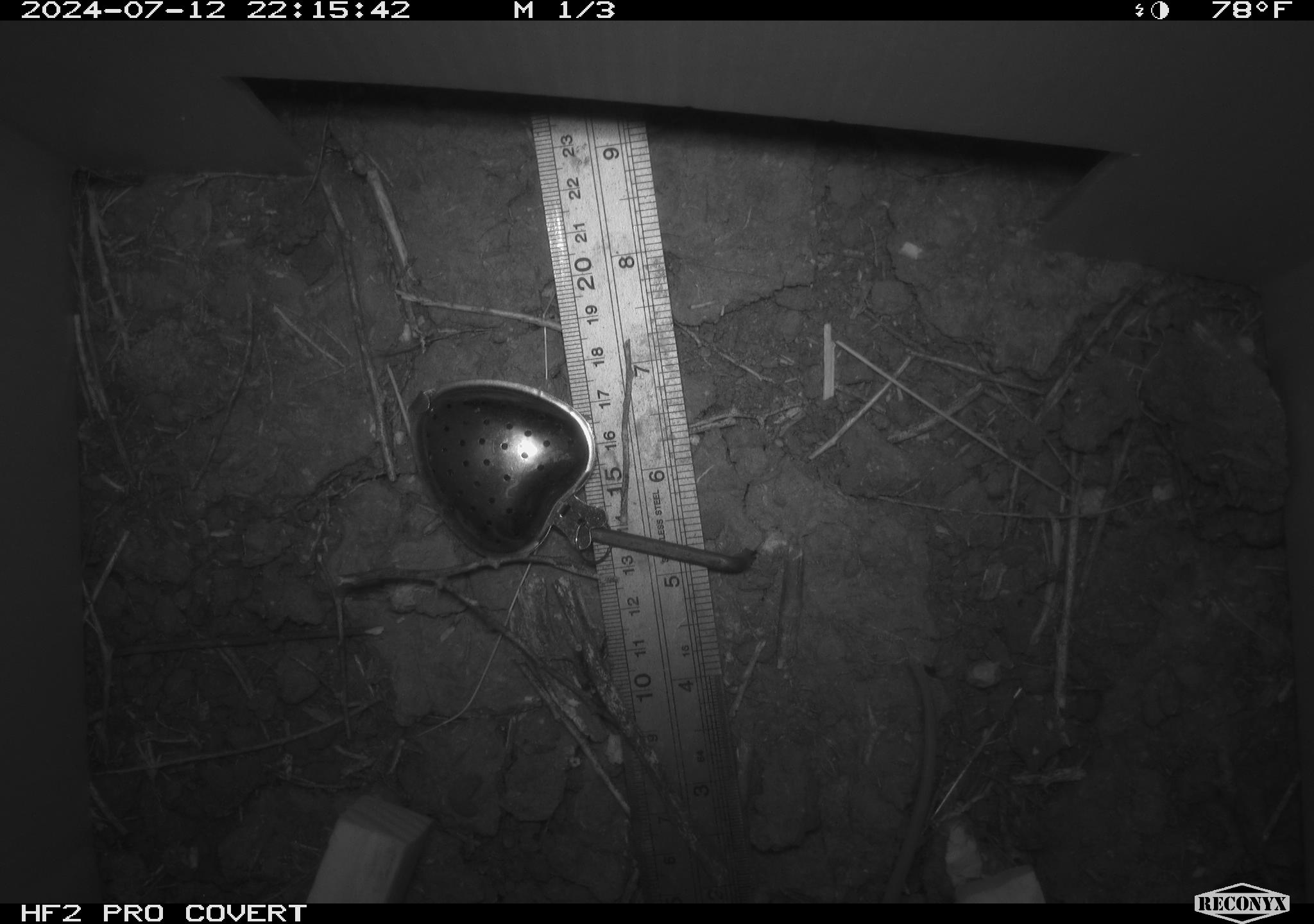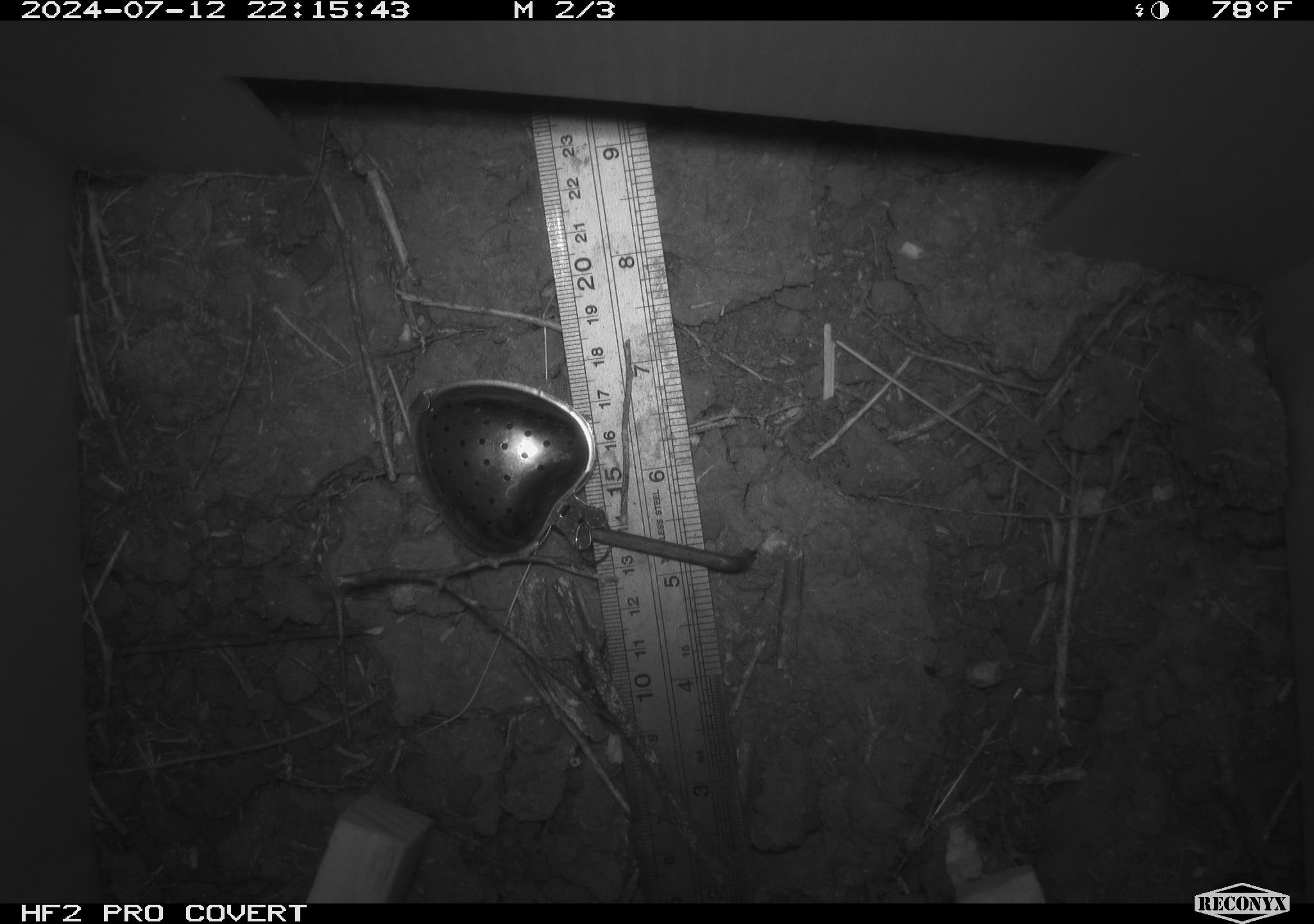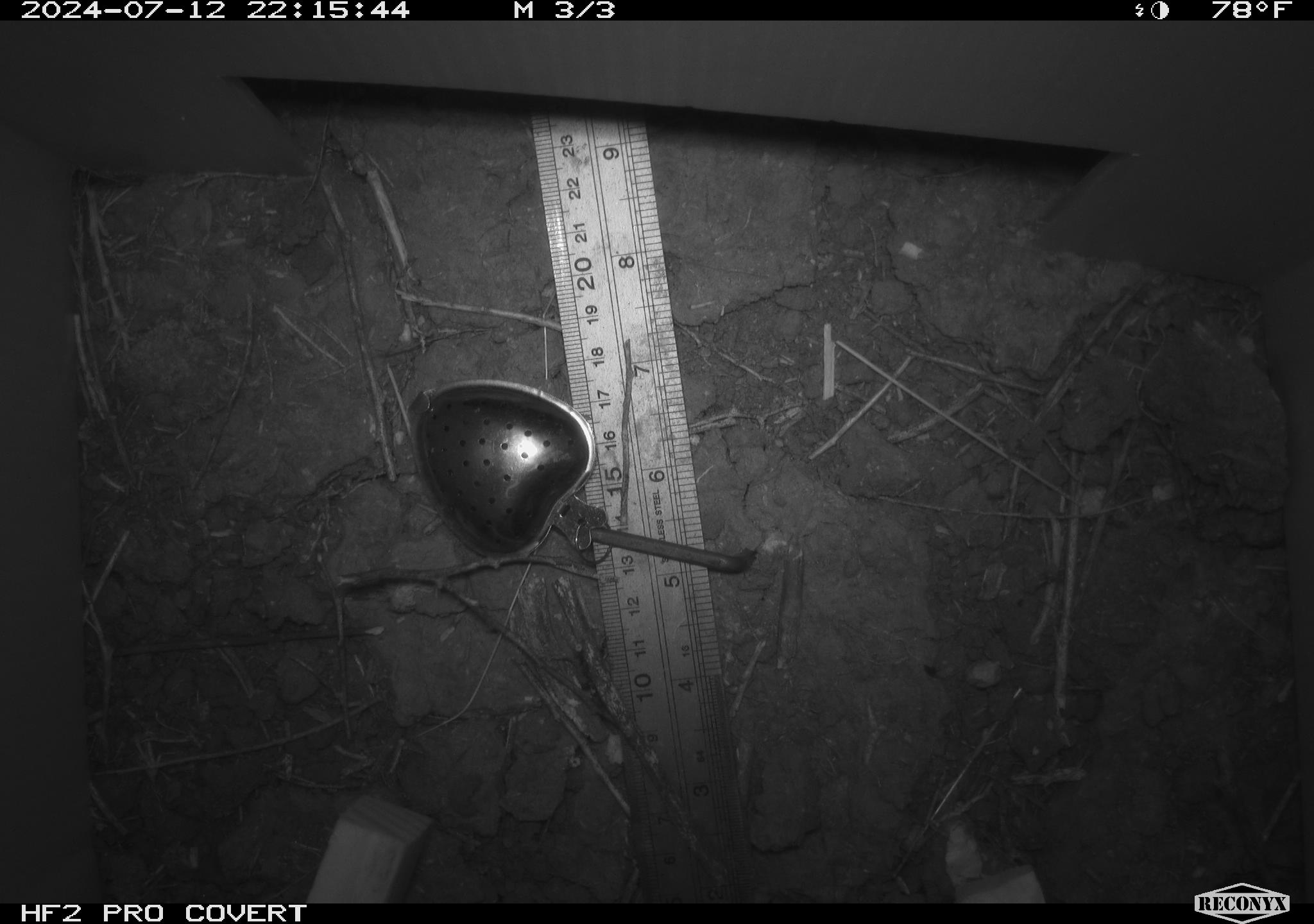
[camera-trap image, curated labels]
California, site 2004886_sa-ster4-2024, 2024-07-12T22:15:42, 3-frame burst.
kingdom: Animalia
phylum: Chordata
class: Mammalia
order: Rodentia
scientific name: Rodentia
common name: mouse species